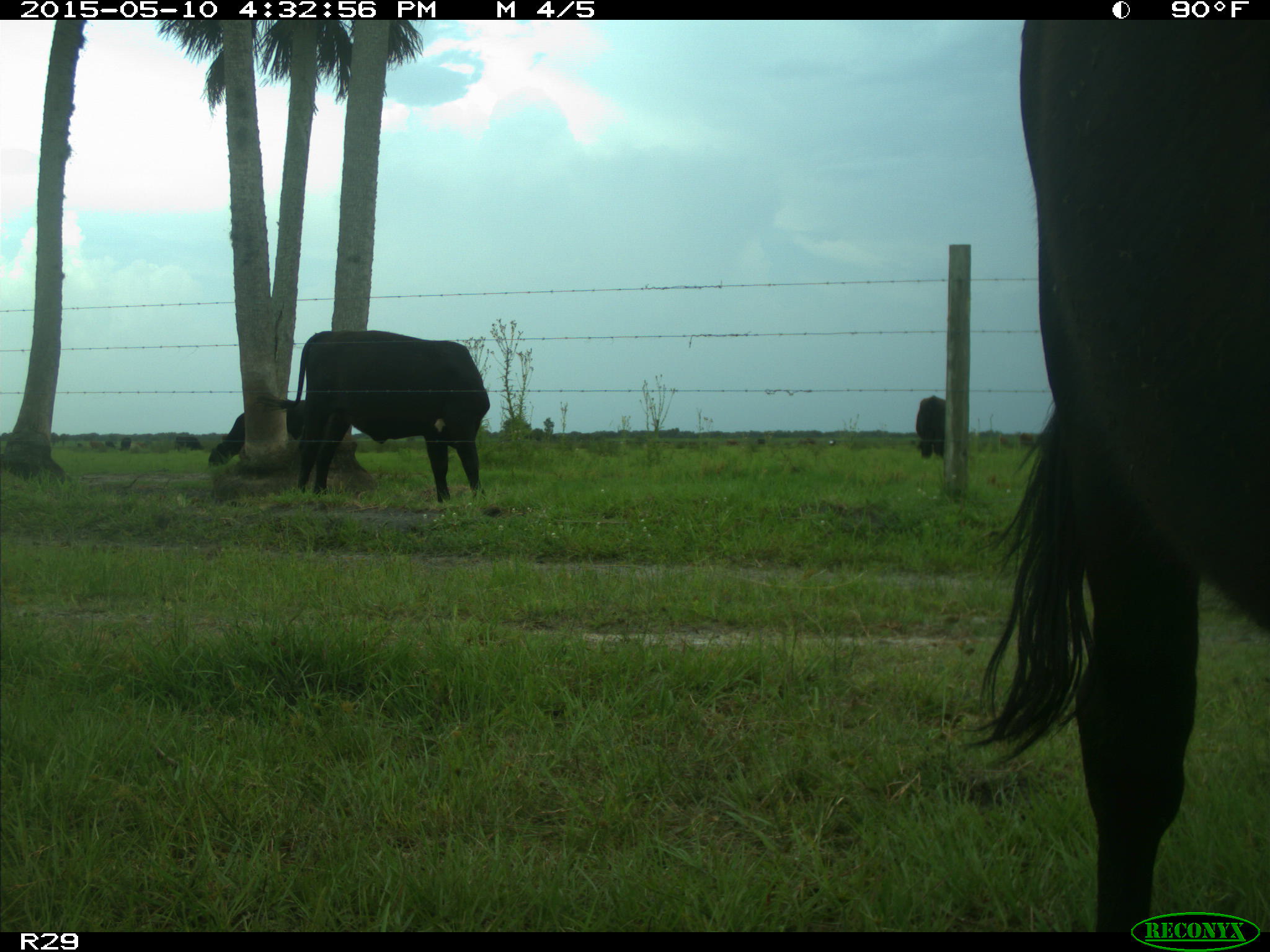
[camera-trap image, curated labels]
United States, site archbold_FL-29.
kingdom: Animalia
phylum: Chordata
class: Mammalia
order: Artiodactyla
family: Bovidae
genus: Bos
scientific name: Bos taurus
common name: domestic cow